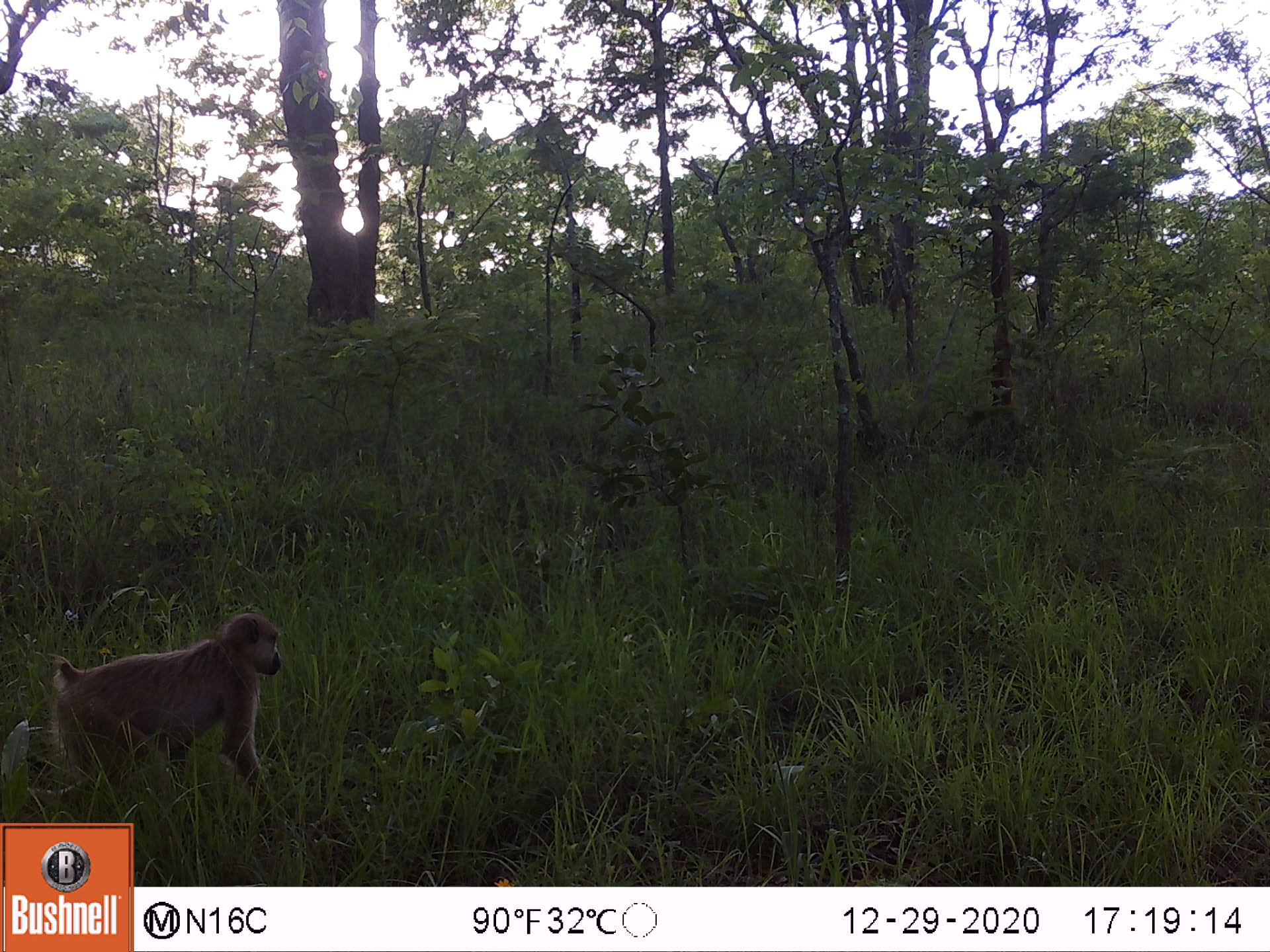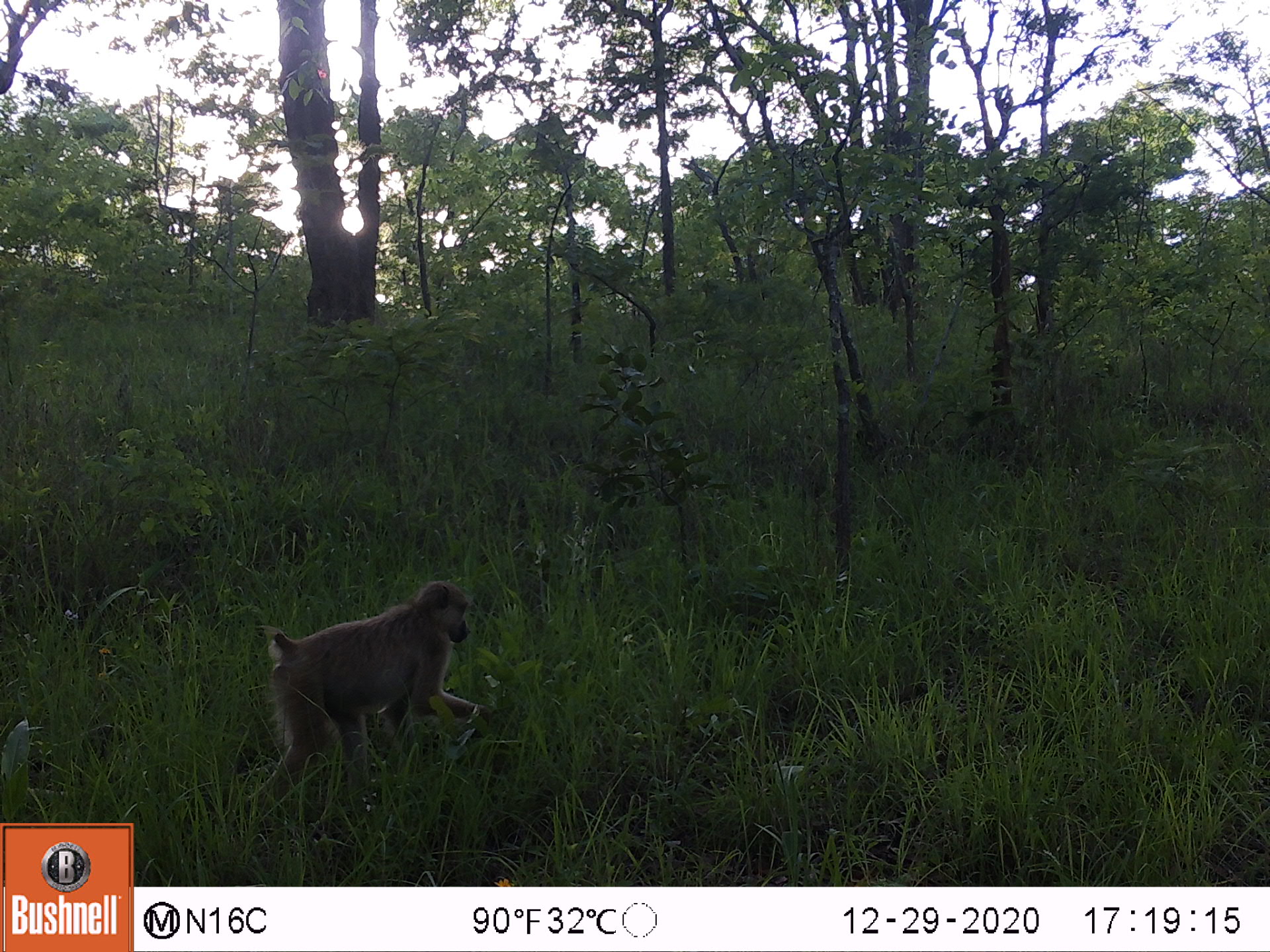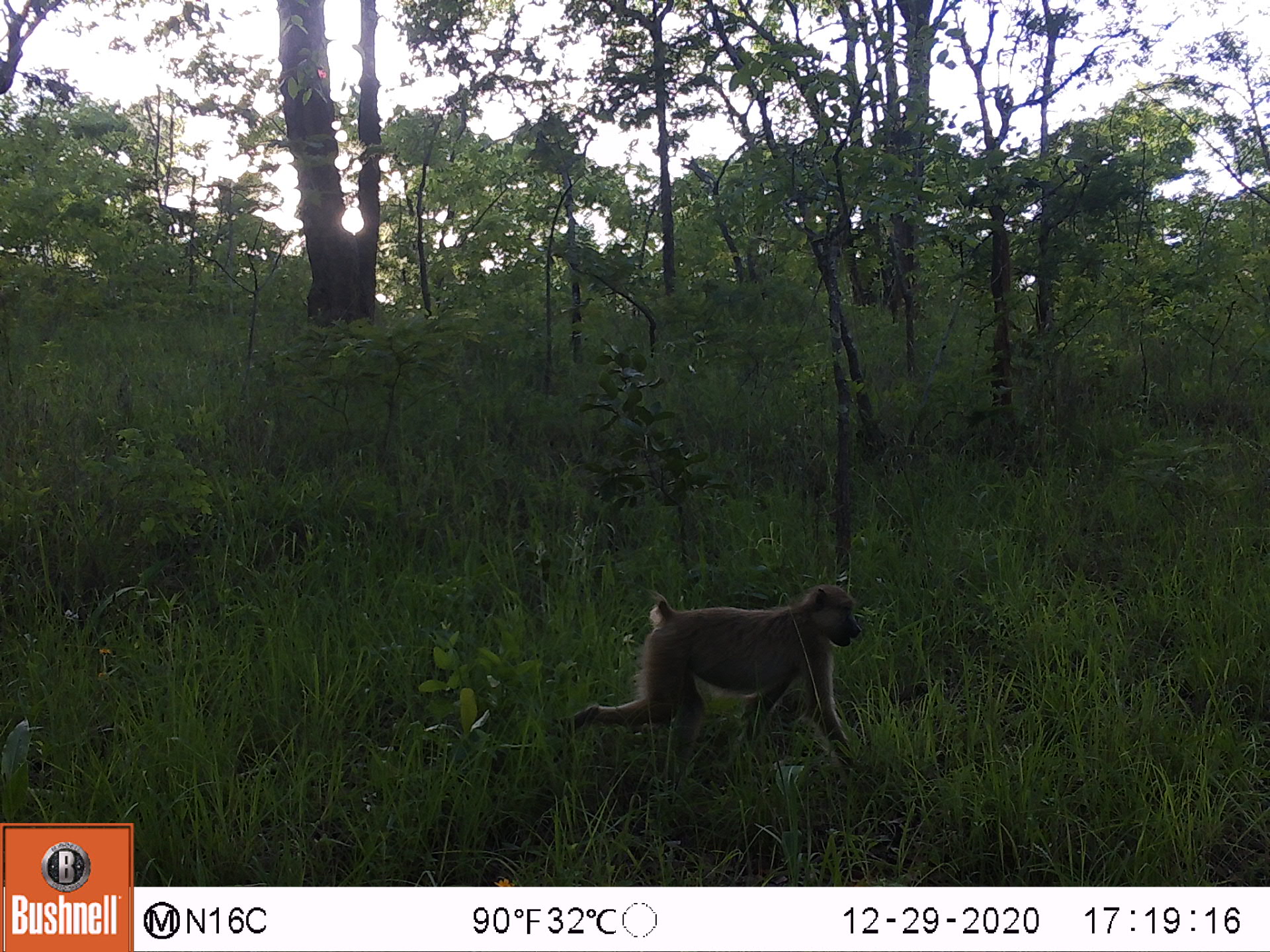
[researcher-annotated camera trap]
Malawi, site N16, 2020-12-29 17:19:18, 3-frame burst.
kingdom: Animalia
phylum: Chordata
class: Mammalia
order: Primates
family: Cercopithecidae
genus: Papio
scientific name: Papio cynocephalus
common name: yellow baboon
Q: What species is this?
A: Yellow baboon (Papio cynocephalus).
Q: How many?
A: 1.